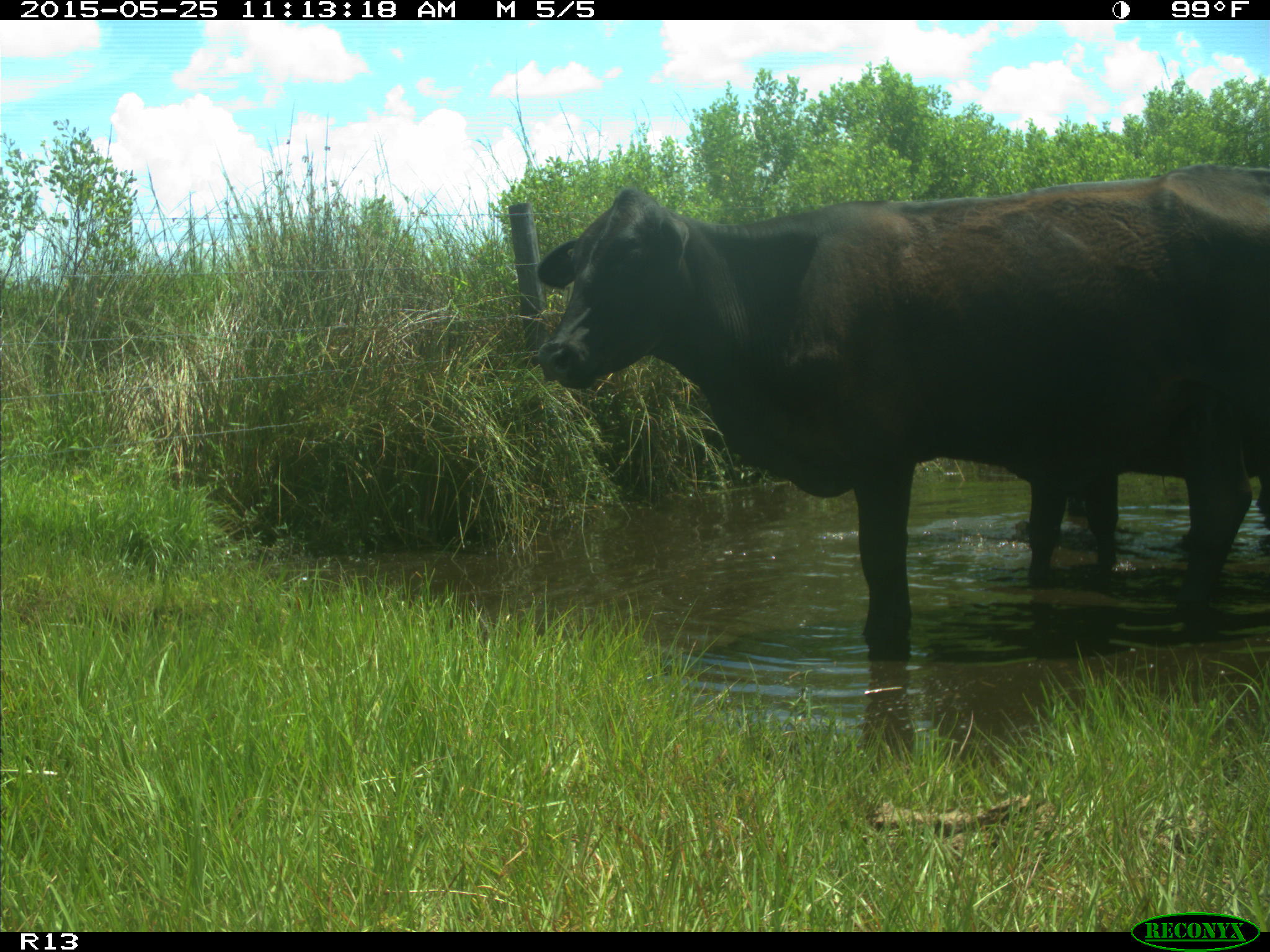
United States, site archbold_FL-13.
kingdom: Animalia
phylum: Chordata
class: Mammalia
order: Artiodactyla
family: Bovidae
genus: Bos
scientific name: Bos taurus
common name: domestic cow